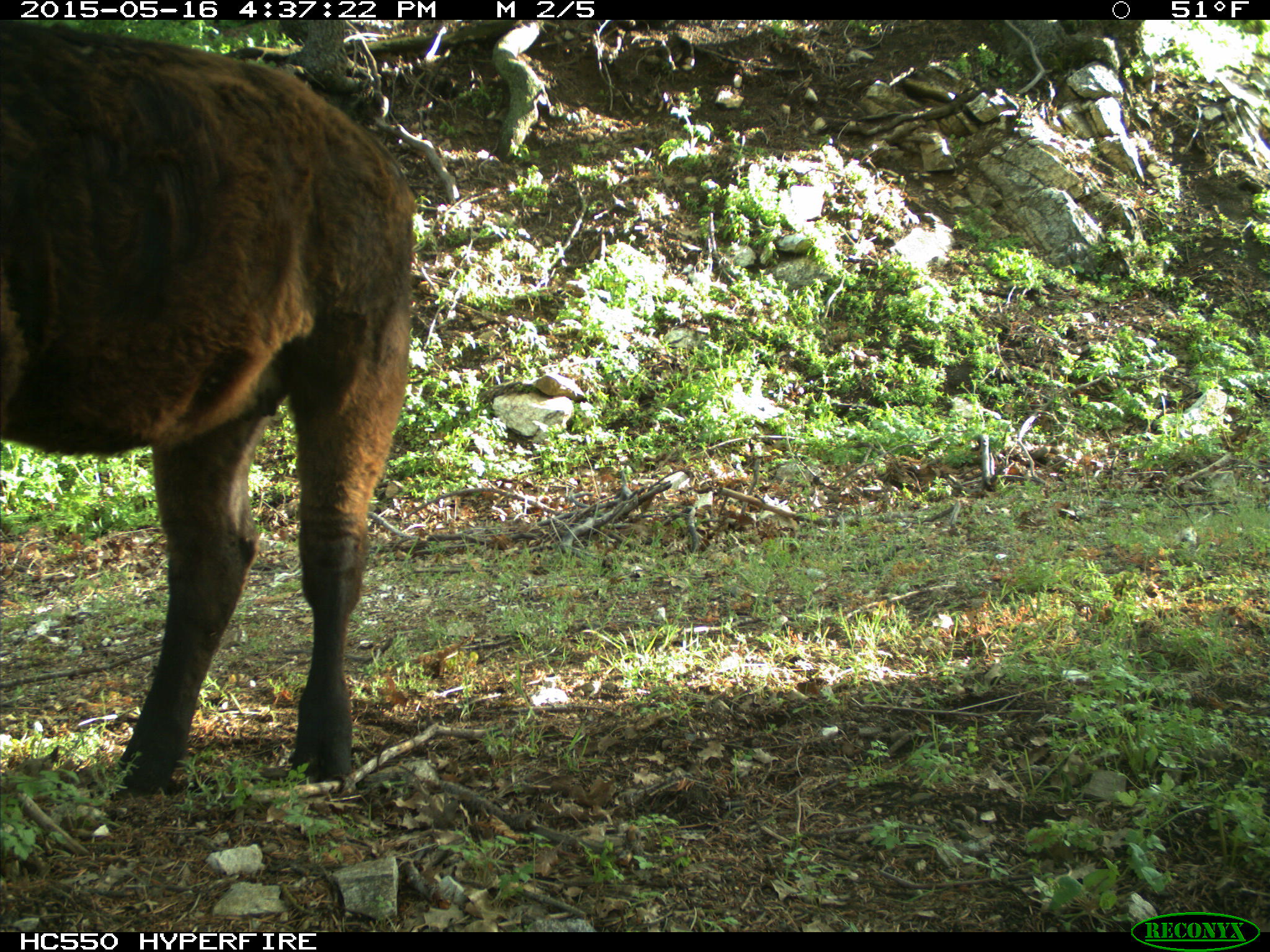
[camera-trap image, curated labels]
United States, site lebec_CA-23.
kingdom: Animalia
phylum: Chordata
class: Mammalia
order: Artiodactyla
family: Bovidae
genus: Bos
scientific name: Bos taurus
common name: domestic cow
Bos taurus (domestic cow).